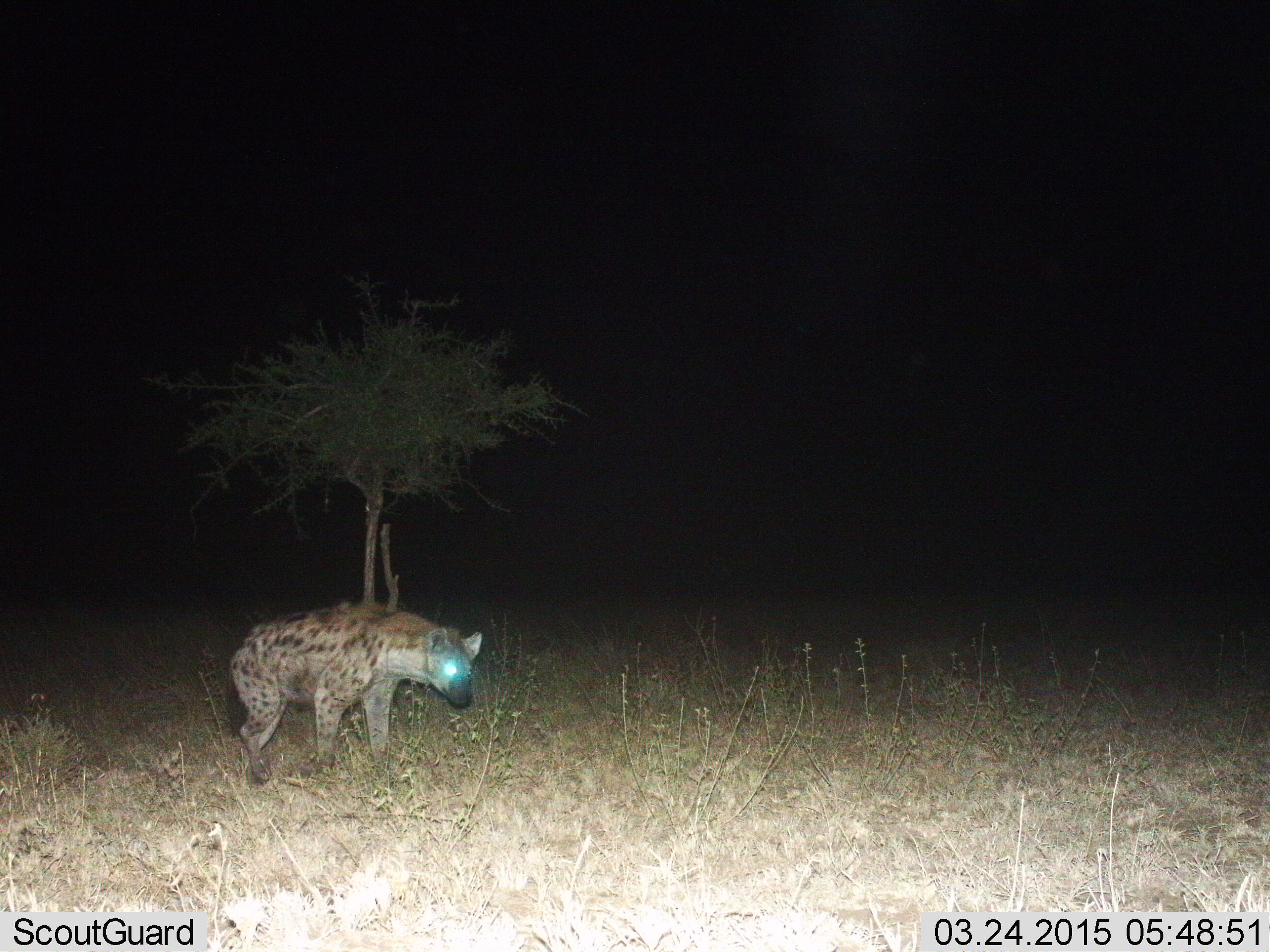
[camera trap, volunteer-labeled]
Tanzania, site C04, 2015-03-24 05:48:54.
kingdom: Animalia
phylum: Chordata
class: Mammalia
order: Carnivora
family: Hyaenidae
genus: Crocuta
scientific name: Crocuta crocuta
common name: spotted hyena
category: hyenaspotted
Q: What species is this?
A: Hyenaspotted (spotted hyena) (Crocuta crocuta).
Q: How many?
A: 1.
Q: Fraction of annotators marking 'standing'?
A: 40%.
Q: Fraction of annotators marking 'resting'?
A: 0%.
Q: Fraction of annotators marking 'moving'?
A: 60%.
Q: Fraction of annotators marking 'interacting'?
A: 0%.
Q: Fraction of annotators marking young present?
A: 0%.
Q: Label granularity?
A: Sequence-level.